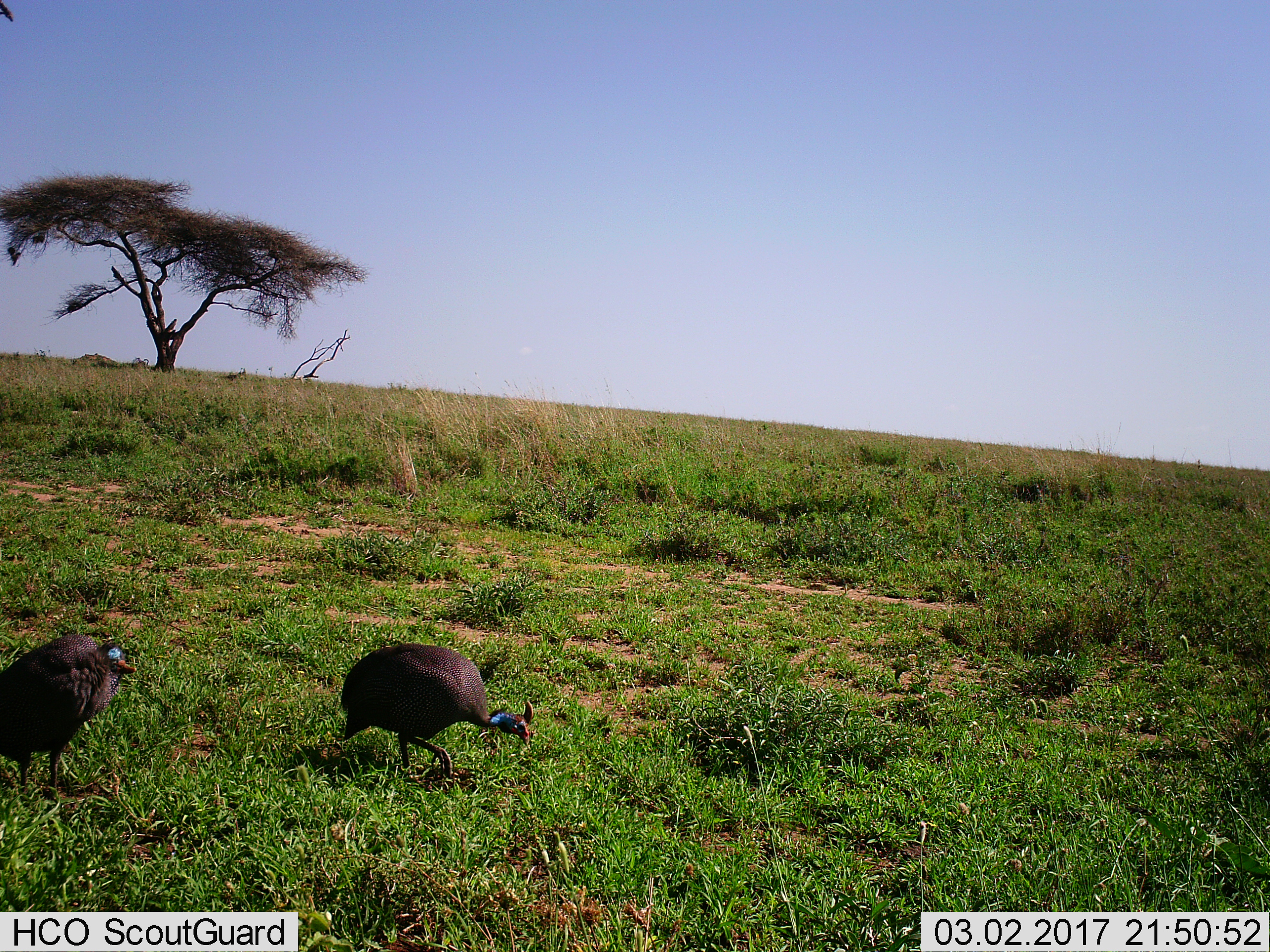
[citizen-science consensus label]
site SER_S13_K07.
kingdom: Animalia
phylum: Chordata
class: Aves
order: Galliformes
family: Numididae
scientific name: Numididae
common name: guineafowl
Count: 2.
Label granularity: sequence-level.